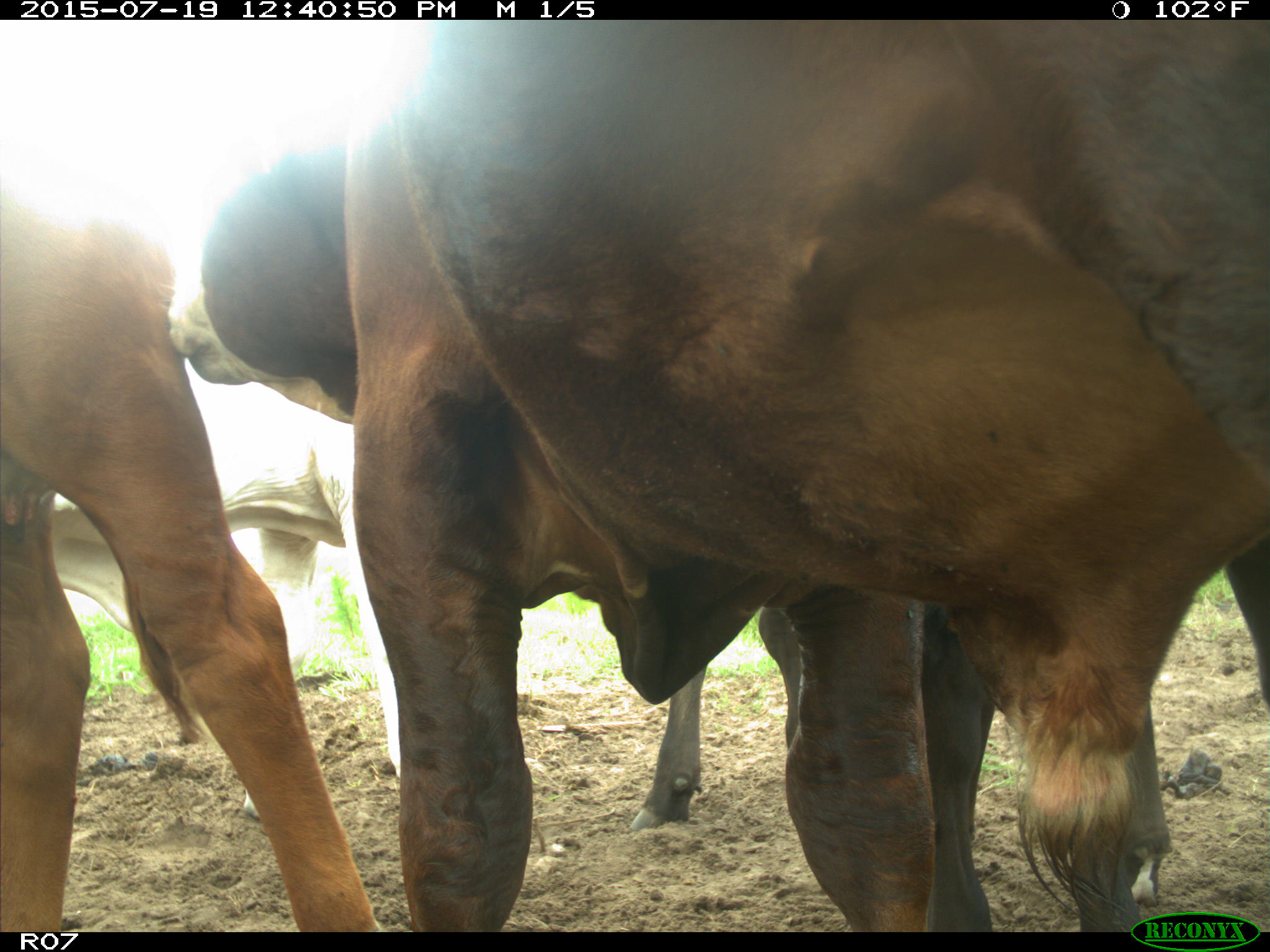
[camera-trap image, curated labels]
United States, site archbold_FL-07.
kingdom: Animalia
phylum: Chordata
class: Mammalia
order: Artiodactyla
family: Bovidae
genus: Bos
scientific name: Bos taurus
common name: domestic cow